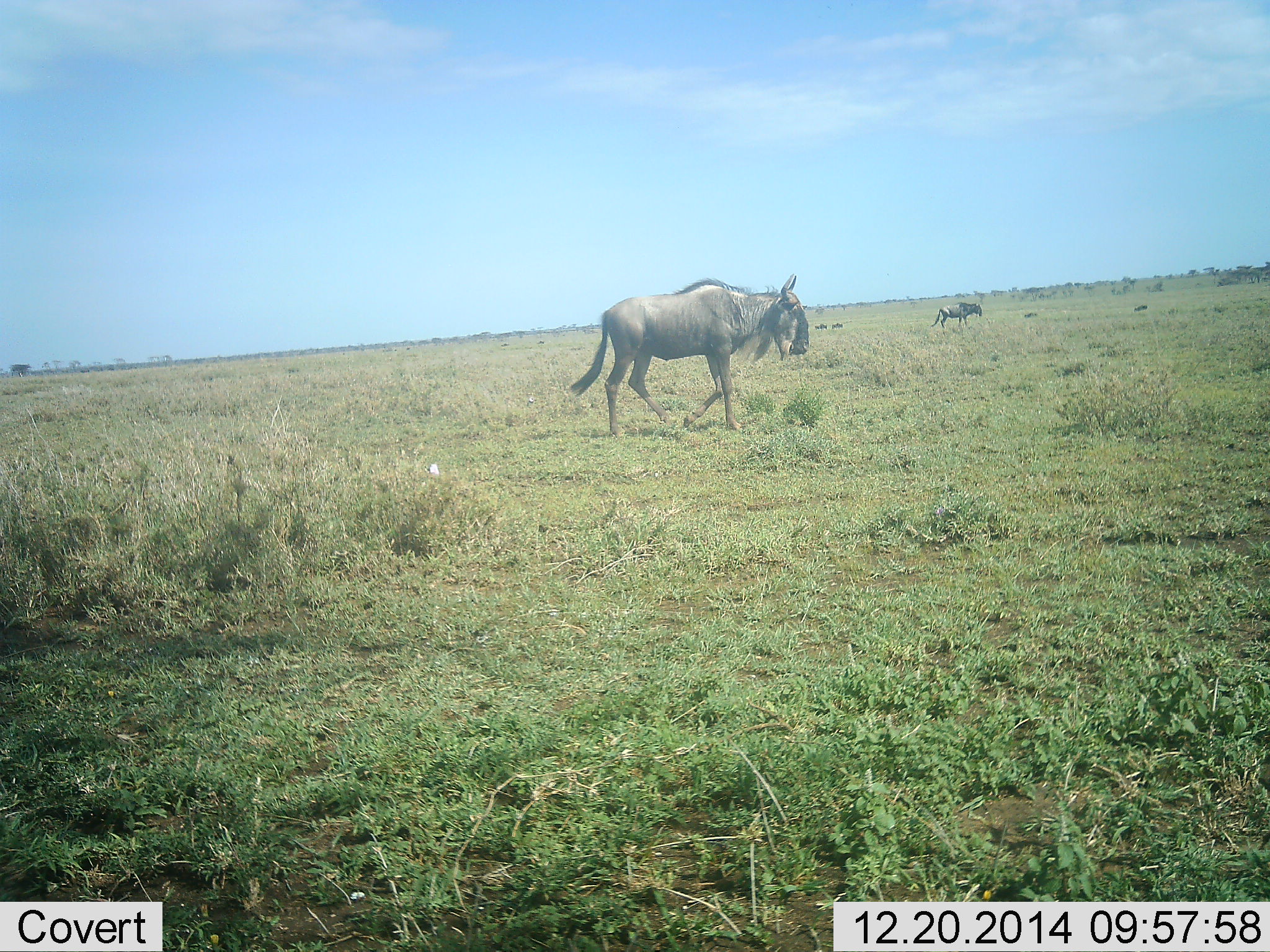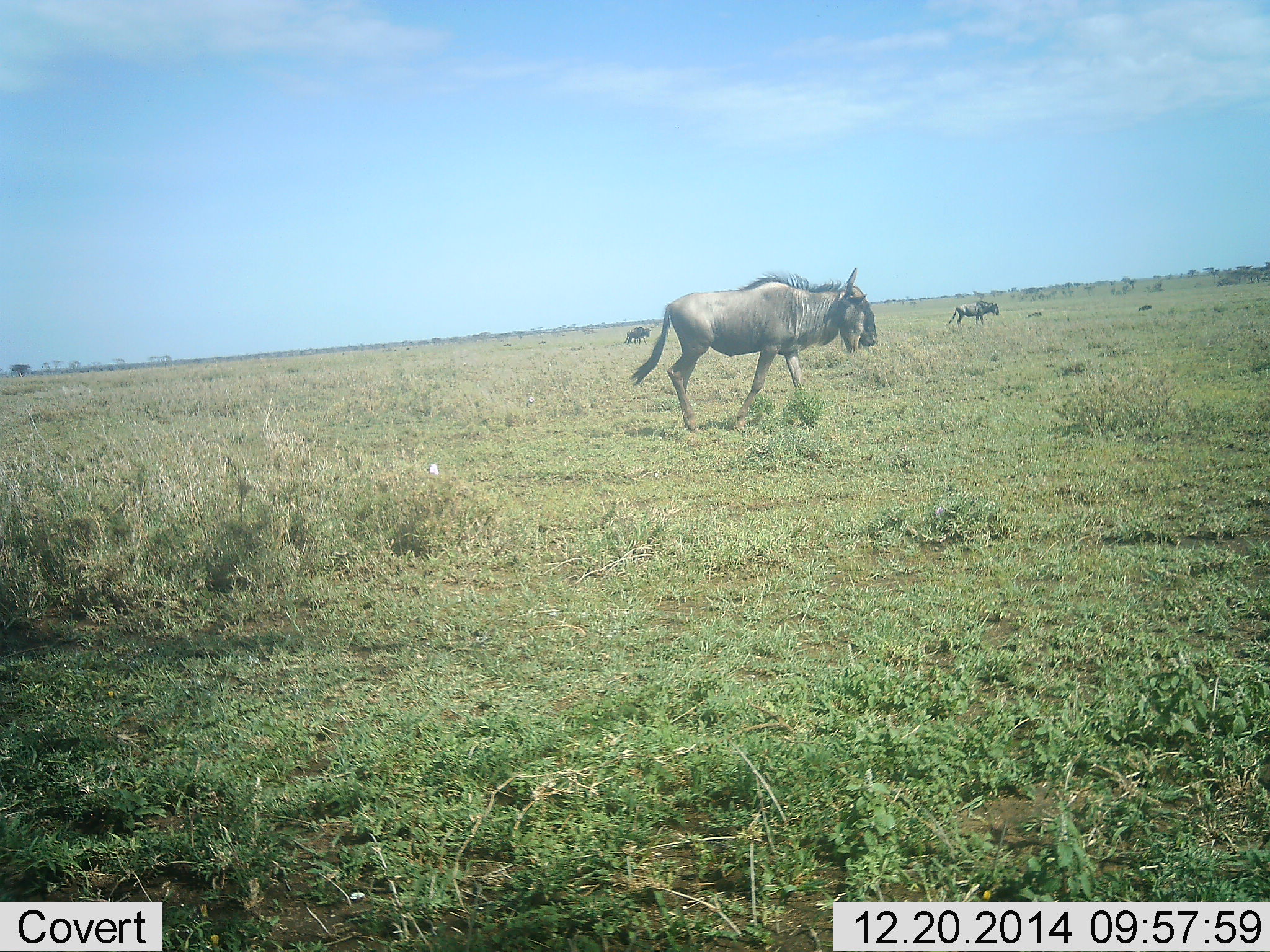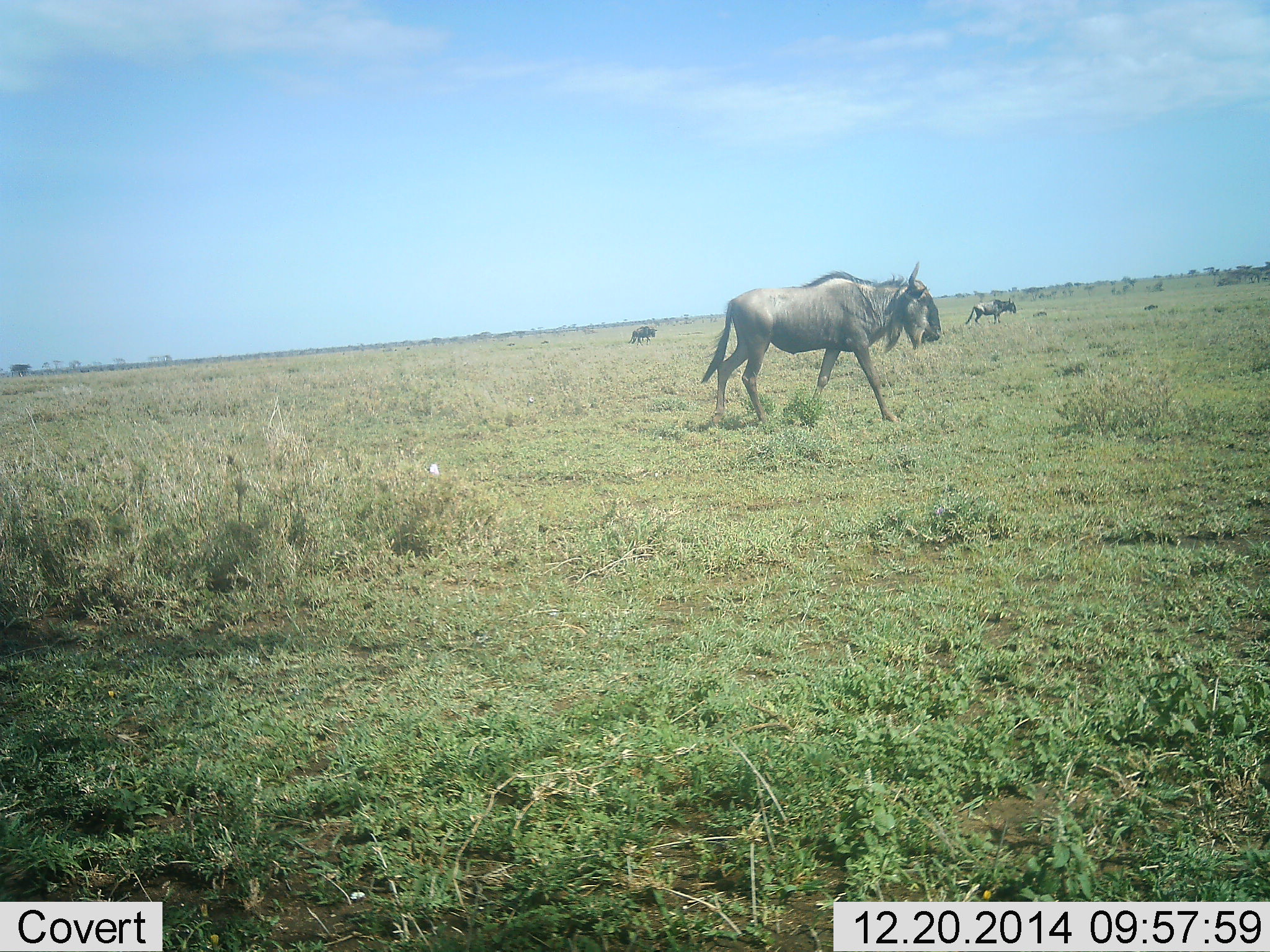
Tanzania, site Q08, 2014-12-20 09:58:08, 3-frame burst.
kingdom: Animalia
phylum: Chordata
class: Mammalia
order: Artiodactyla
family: Bovidae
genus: Connochaetes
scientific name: Connochaetes taurinus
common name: blue wildebeest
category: wildebeest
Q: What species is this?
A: Wildebeest (blue wildebeest) (Connochaetes taurinus).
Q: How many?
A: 5.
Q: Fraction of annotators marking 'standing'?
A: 10%.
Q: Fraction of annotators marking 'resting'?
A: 0%.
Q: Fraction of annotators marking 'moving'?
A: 100%.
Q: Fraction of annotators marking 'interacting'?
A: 0%.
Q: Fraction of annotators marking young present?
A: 0%.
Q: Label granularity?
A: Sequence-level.